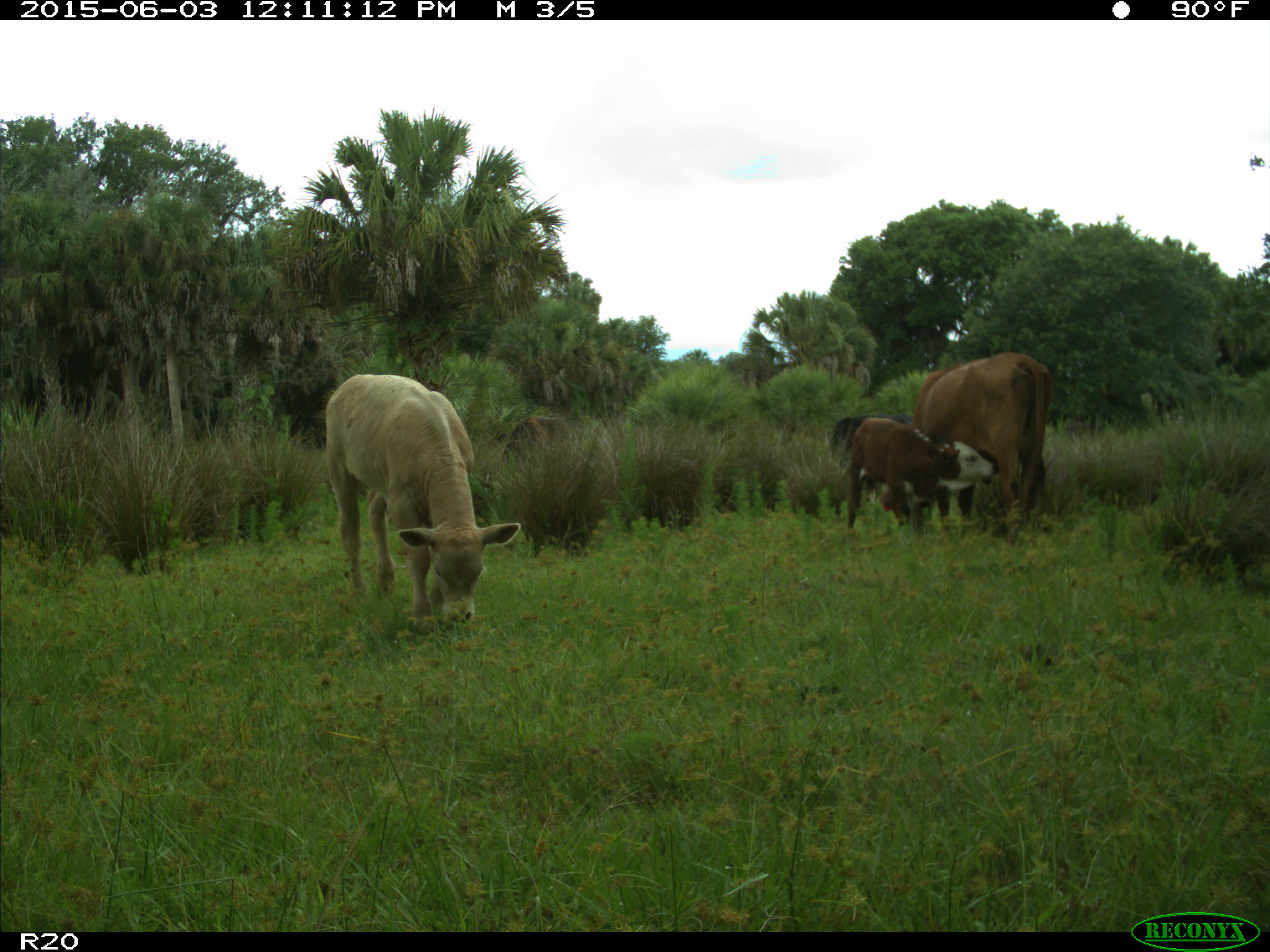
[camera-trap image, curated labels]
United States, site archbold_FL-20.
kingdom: Animalia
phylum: Chordata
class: Mammalia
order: Artiodactyla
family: Bovidae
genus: Bos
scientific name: Bos taurus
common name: domestic cow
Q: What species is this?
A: Bos taurus (domestic cow).